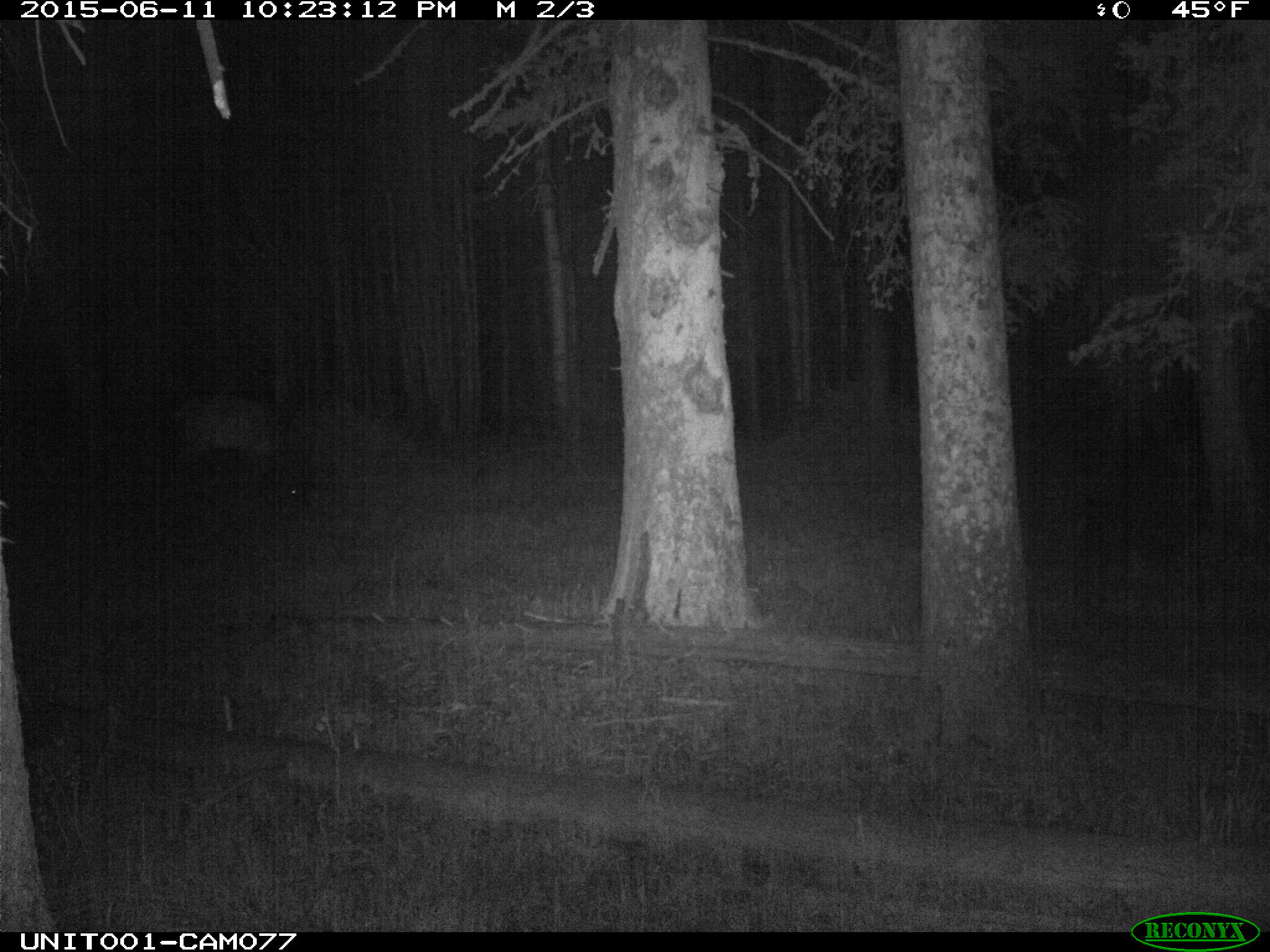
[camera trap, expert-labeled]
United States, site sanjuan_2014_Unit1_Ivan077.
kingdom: Animalia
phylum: Chordata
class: Mammalia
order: Artiodactyla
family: Cervidae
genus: Cervus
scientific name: Cervus elaphus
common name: red deer